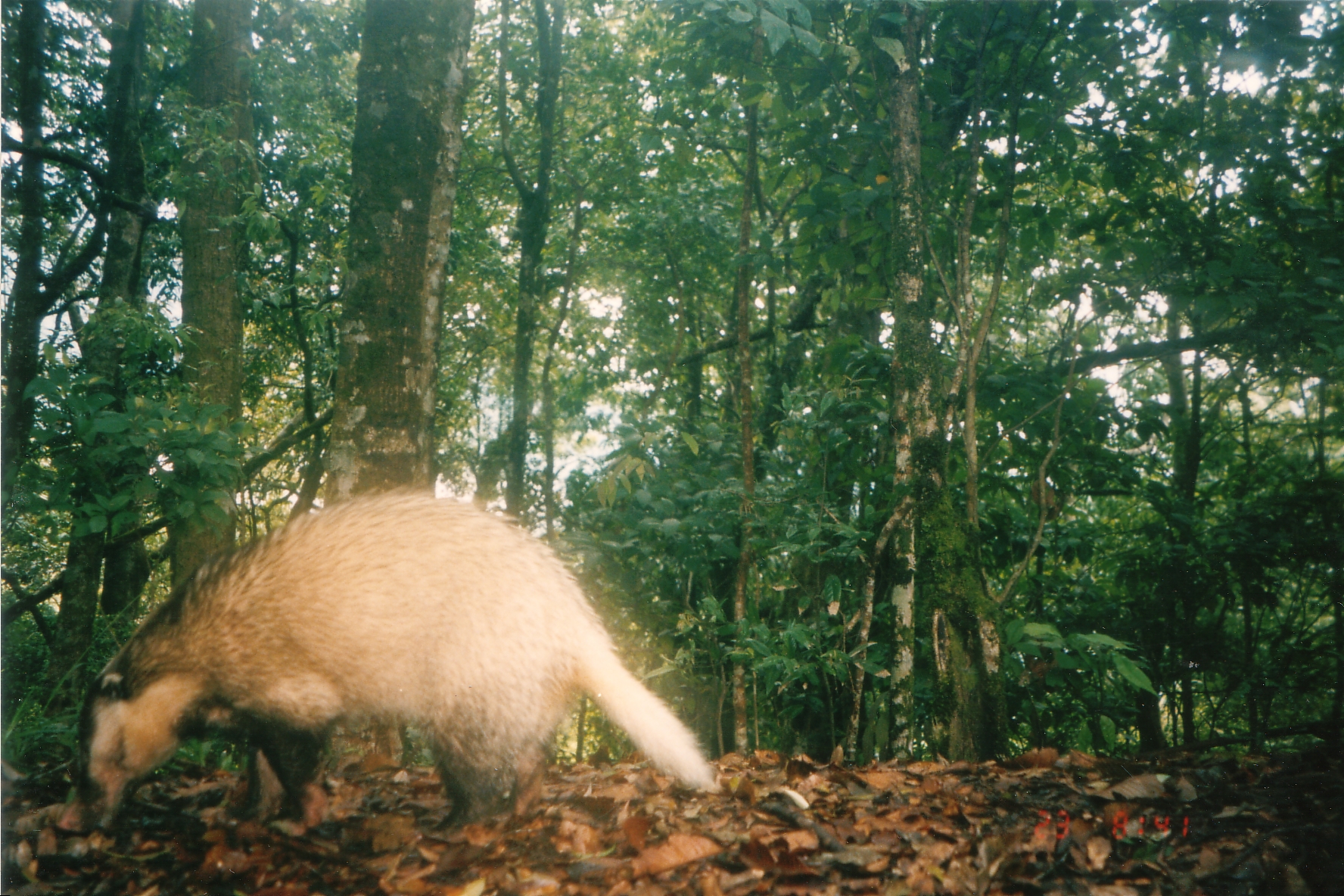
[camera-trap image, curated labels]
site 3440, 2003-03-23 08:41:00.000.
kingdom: Animalia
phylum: Chordata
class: Mammalia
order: Carnivora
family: Mustelidae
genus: Arctonyx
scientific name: Arctonyx collaris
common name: greater hog badger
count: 1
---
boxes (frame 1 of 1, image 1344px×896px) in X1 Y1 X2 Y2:
arctonyx collaris: 55 481 724 835